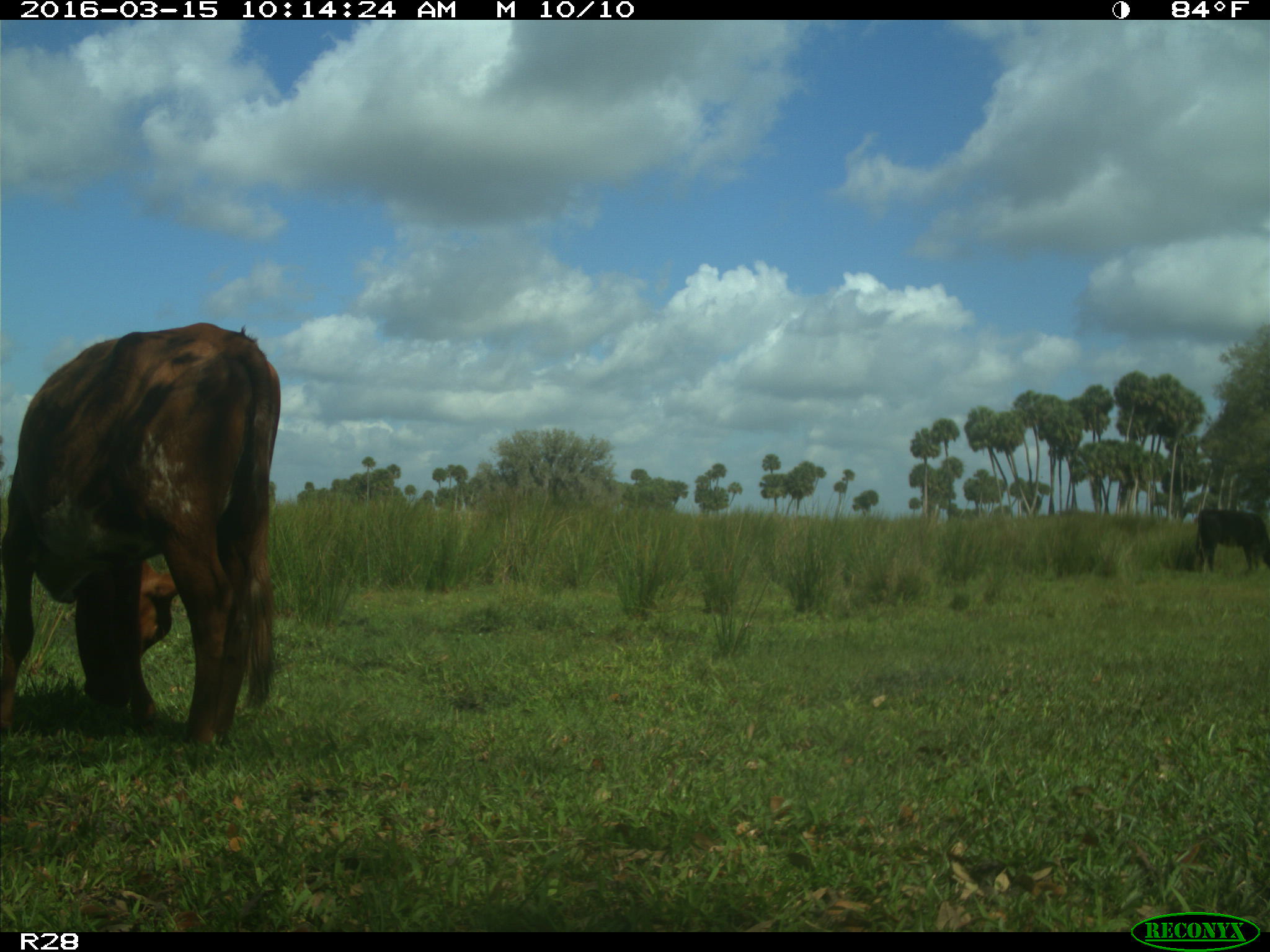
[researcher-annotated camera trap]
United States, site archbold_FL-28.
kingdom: Animalia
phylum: Chordata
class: Mammalia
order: Artiodactyla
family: Bovidae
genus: Bos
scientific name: Bos taurus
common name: domestic cow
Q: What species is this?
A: Bos taurus (domestic cow).